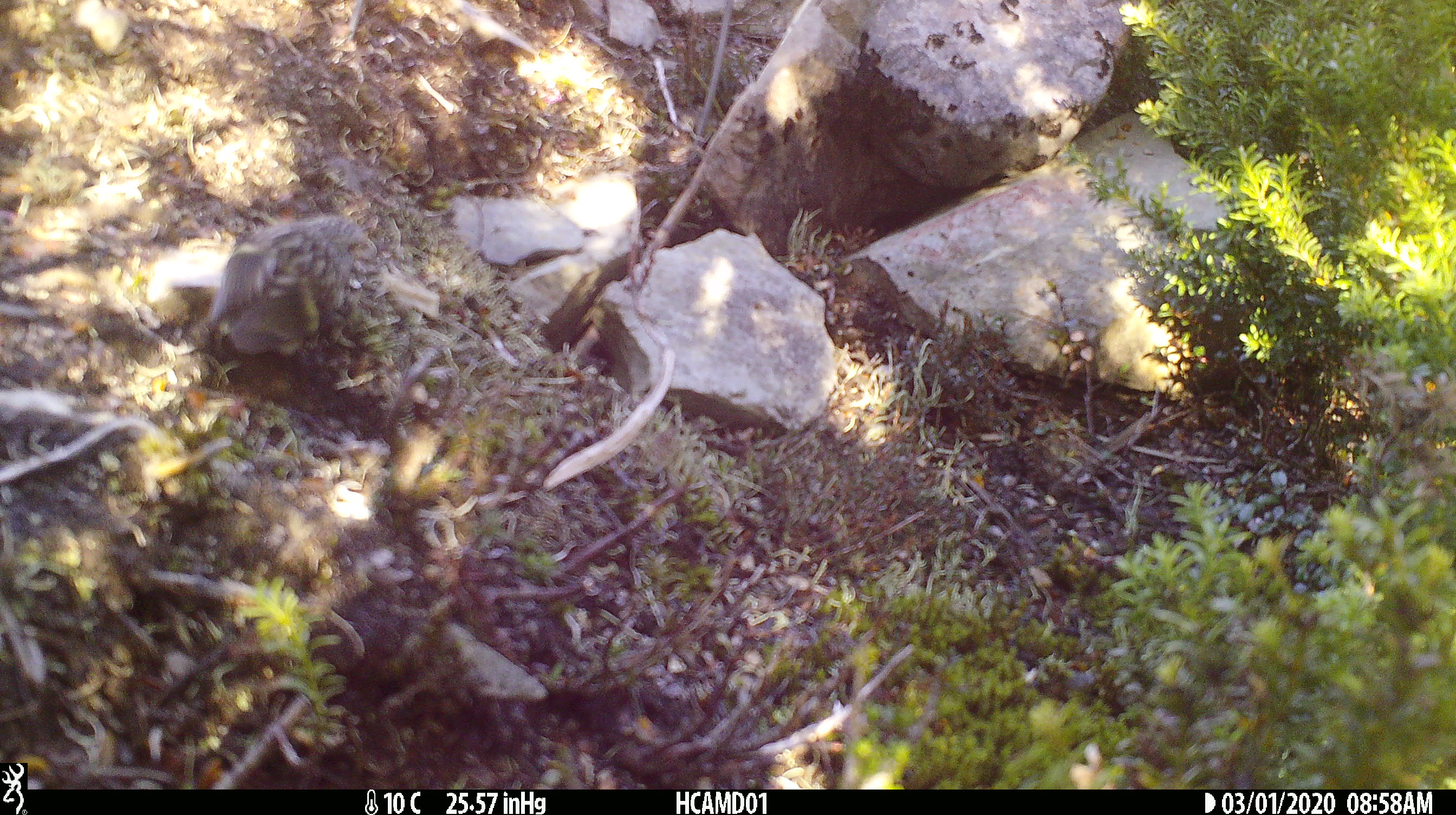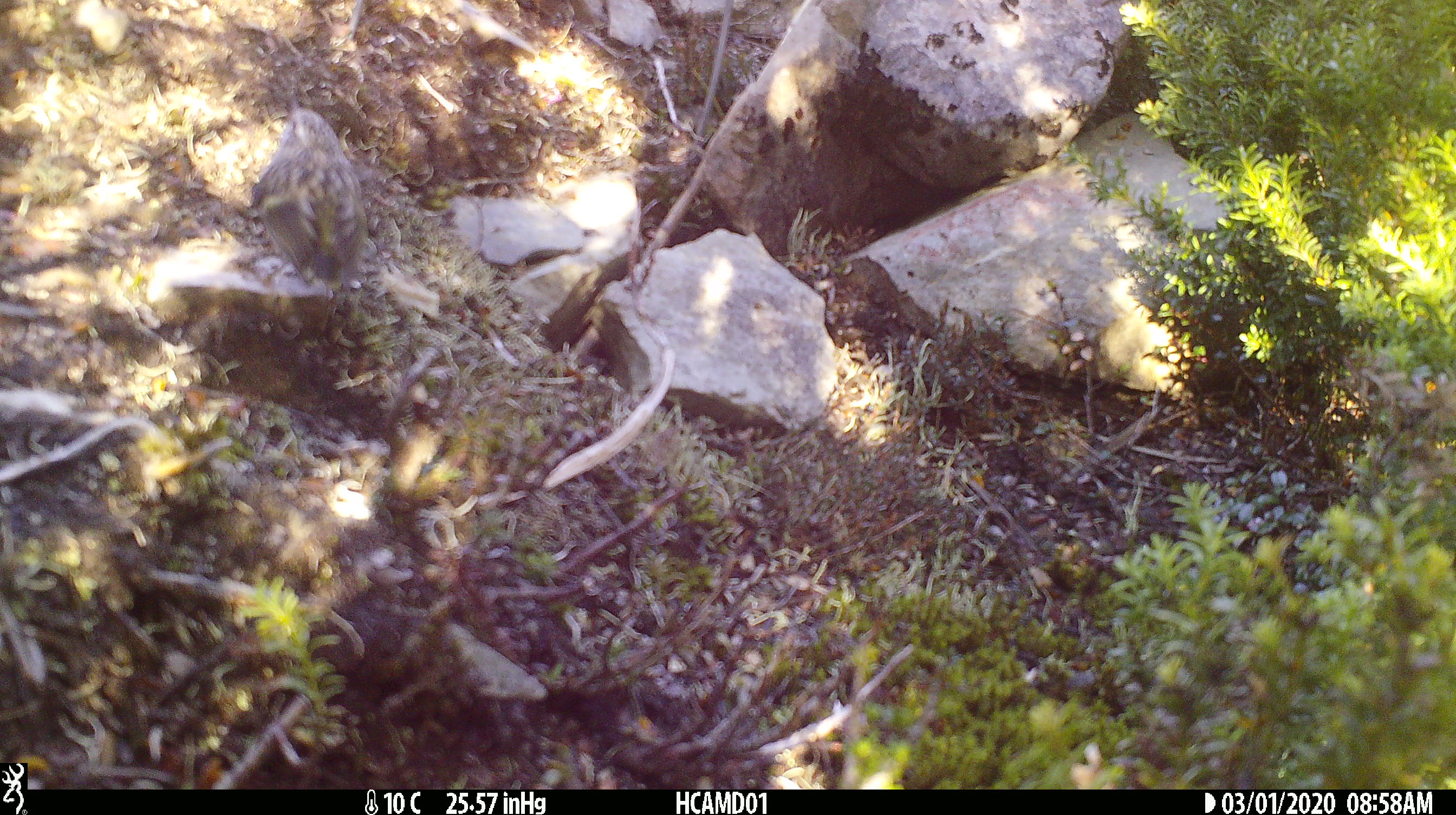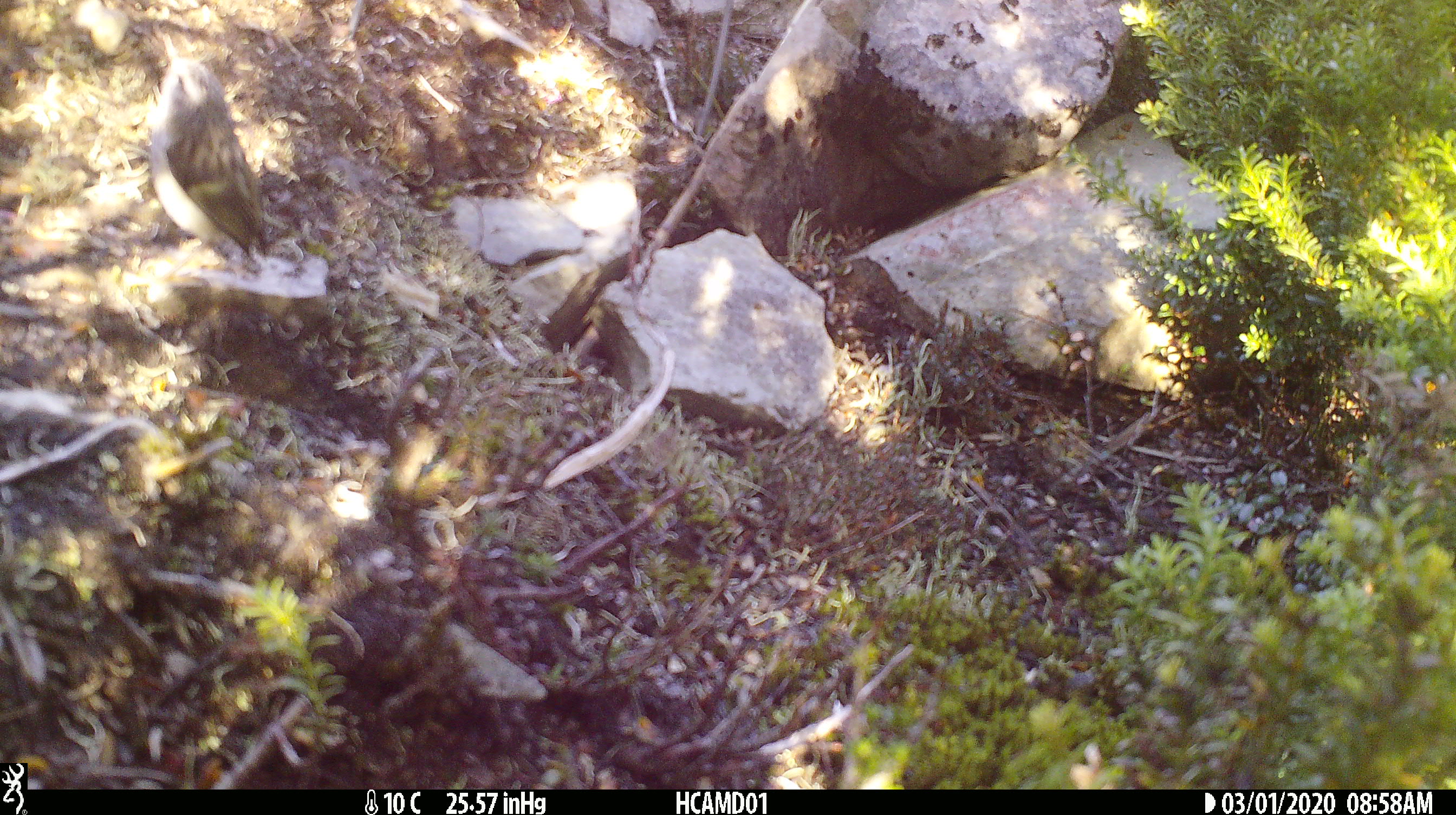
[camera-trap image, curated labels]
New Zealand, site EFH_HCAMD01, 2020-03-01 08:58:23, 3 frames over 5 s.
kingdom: Animalia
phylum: Chordata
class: Aves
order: Passeriformes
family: Acanthisittidae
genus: Acanthisitta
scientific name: Acanthisitta chloris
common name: rifleman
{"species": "rifleman (Acanthisitta chloris)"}